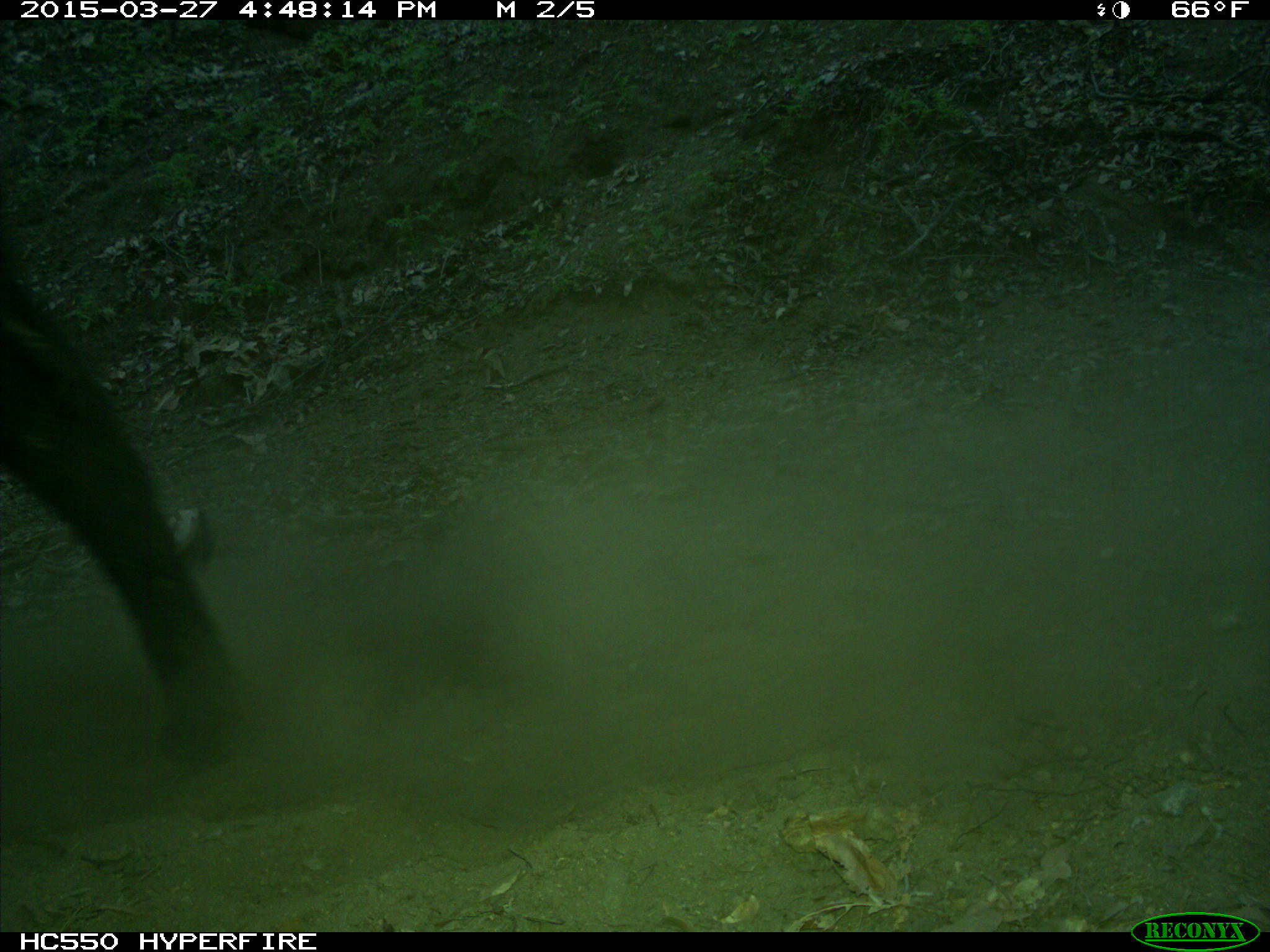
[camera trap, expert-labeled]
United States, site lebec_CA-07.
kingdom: Animalia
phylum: Chordata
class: Mammalia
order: Artiodactyla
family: Bovidae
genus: Bos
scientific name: Bos taurus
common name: domestic cow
Bos taurus (domestic cow).